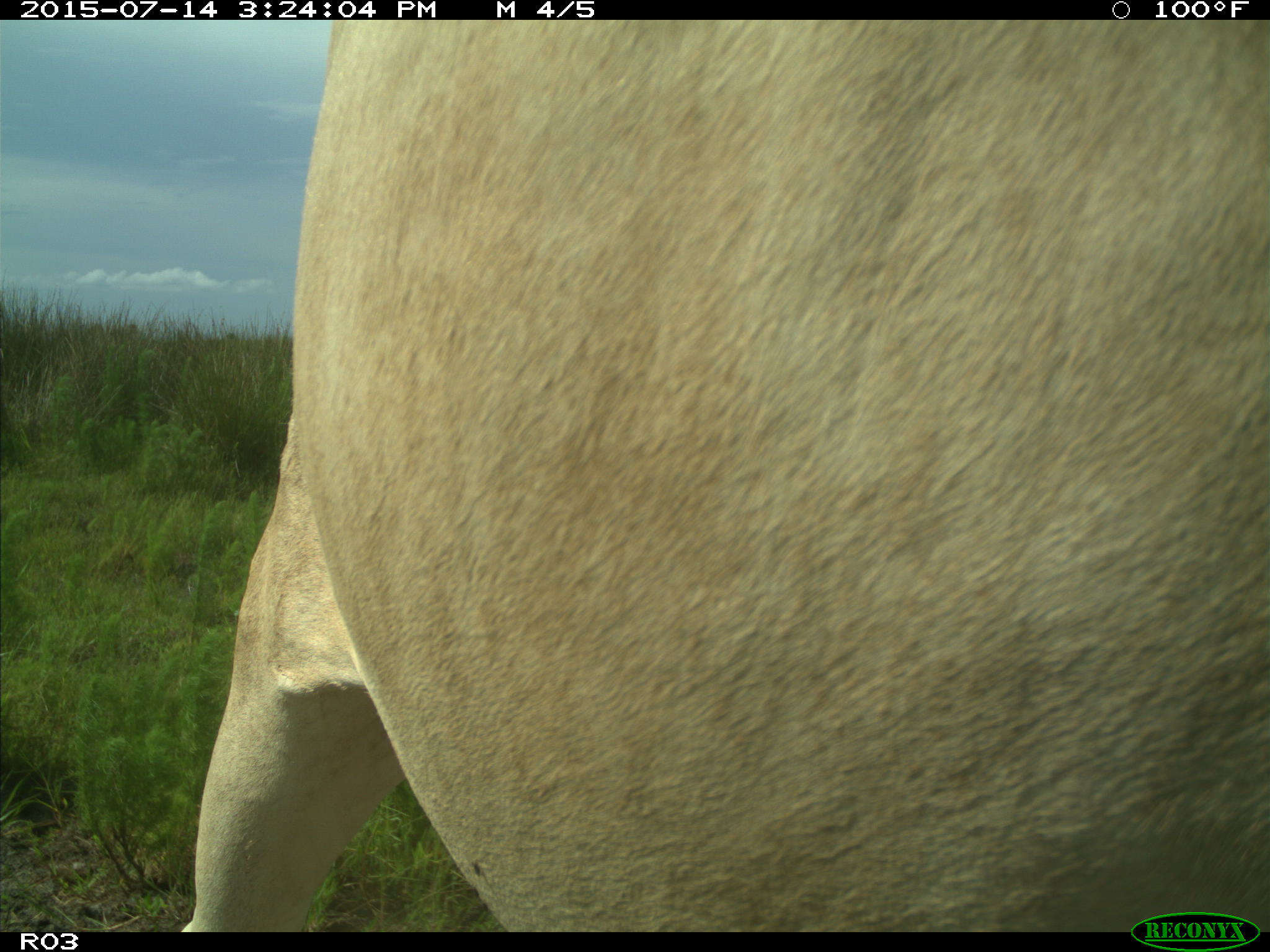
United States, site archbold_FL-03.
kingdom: Animalia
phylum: Chordata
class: Mammalia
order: Artiodactyla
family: Bovidae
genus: Bos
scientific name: Bos taurus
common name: domestic cow